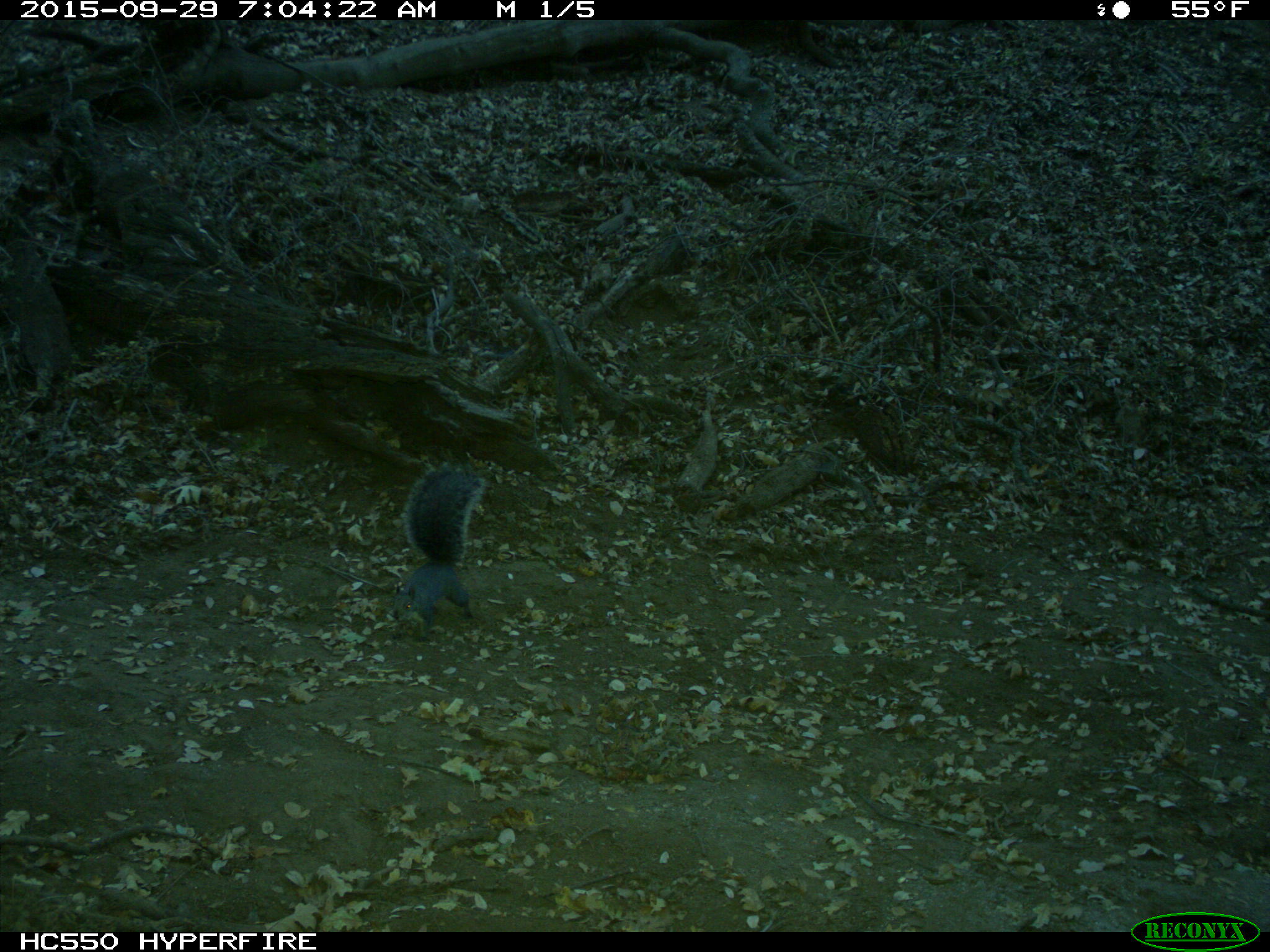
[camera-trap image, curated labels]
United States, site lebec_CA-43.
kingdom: Animalia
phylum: Chordata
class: Mammalia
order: Rodentia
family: Sciuridae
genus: Sciurus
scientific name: Sciurus carolinensis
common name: eastern gray squirrel